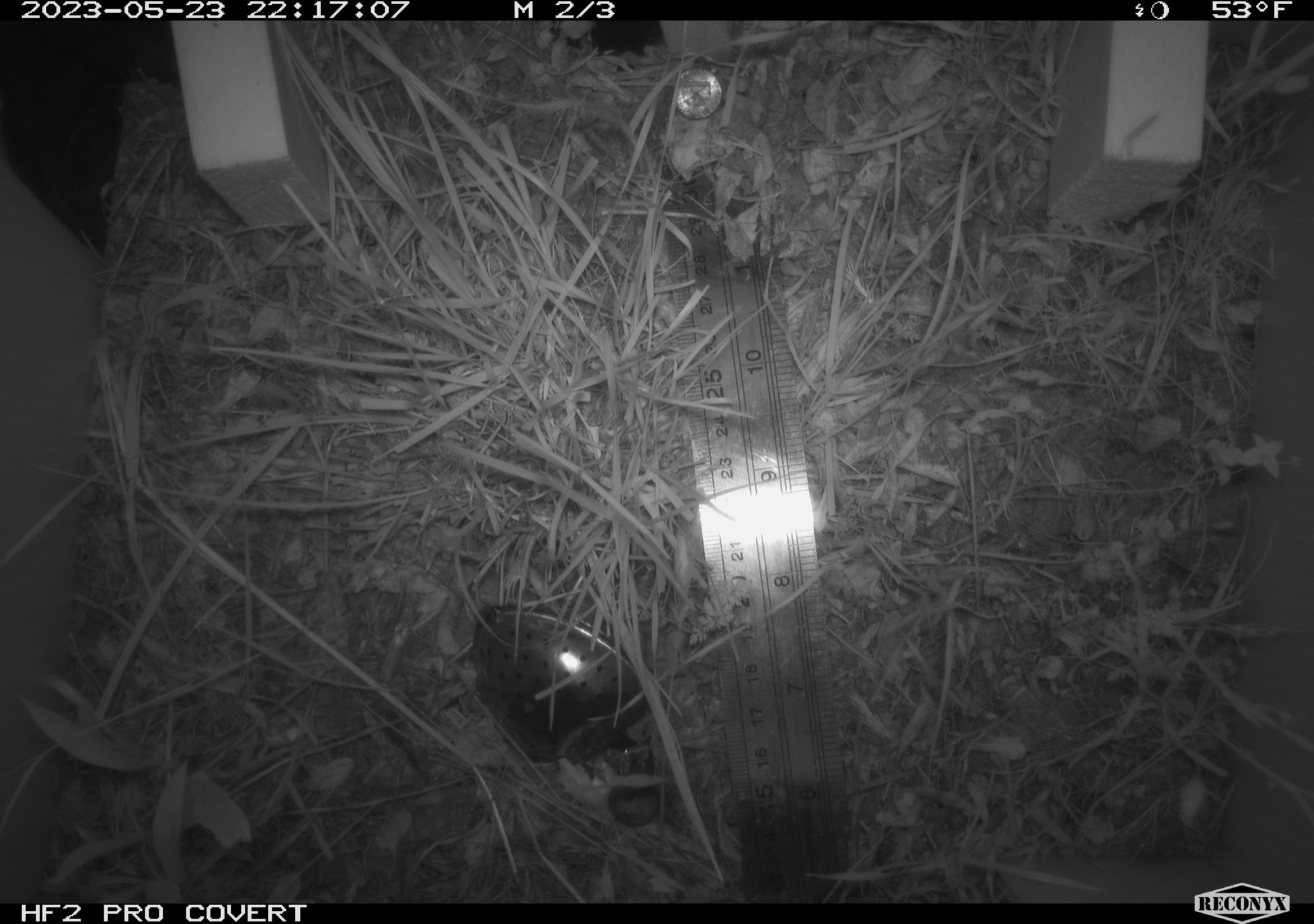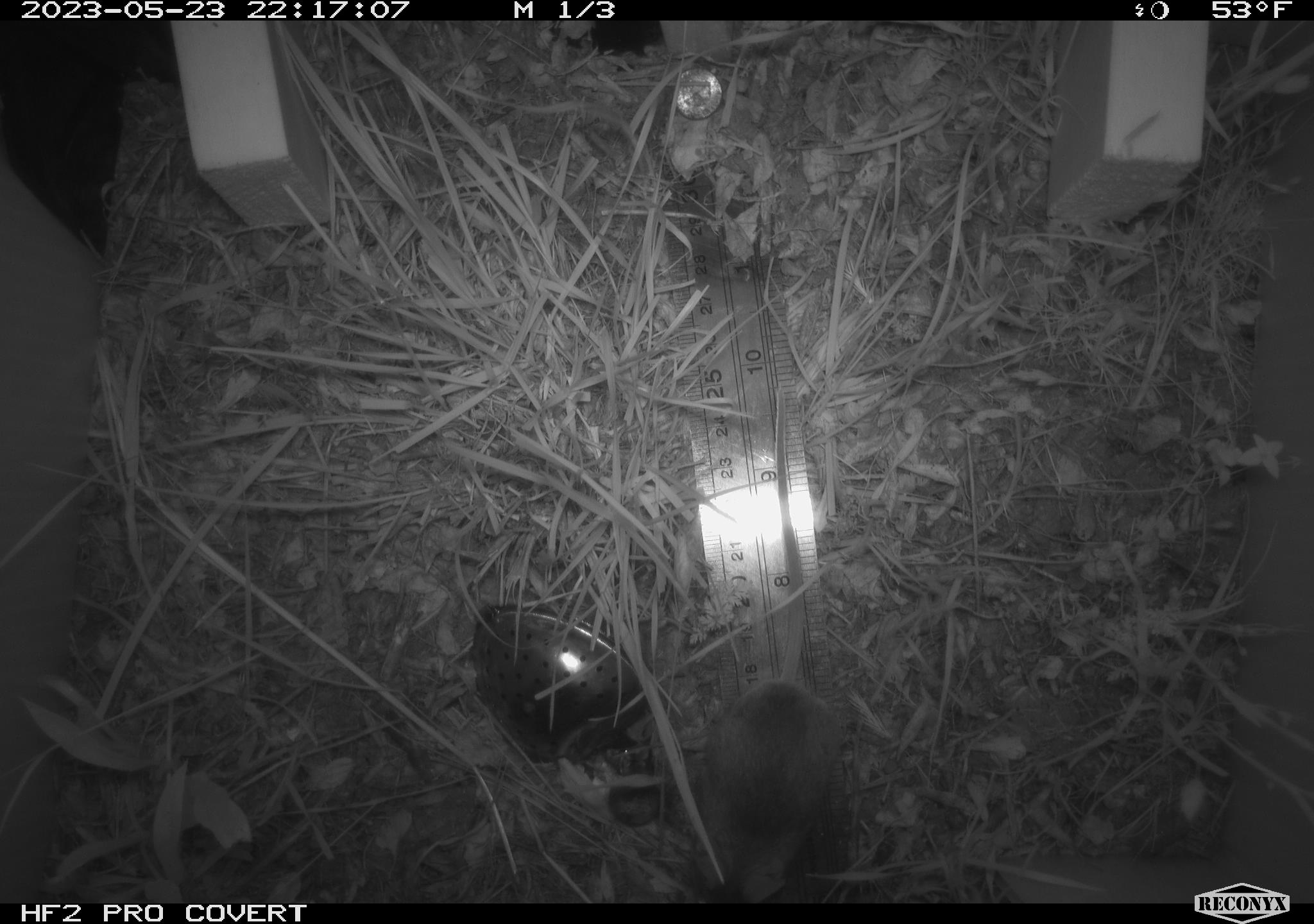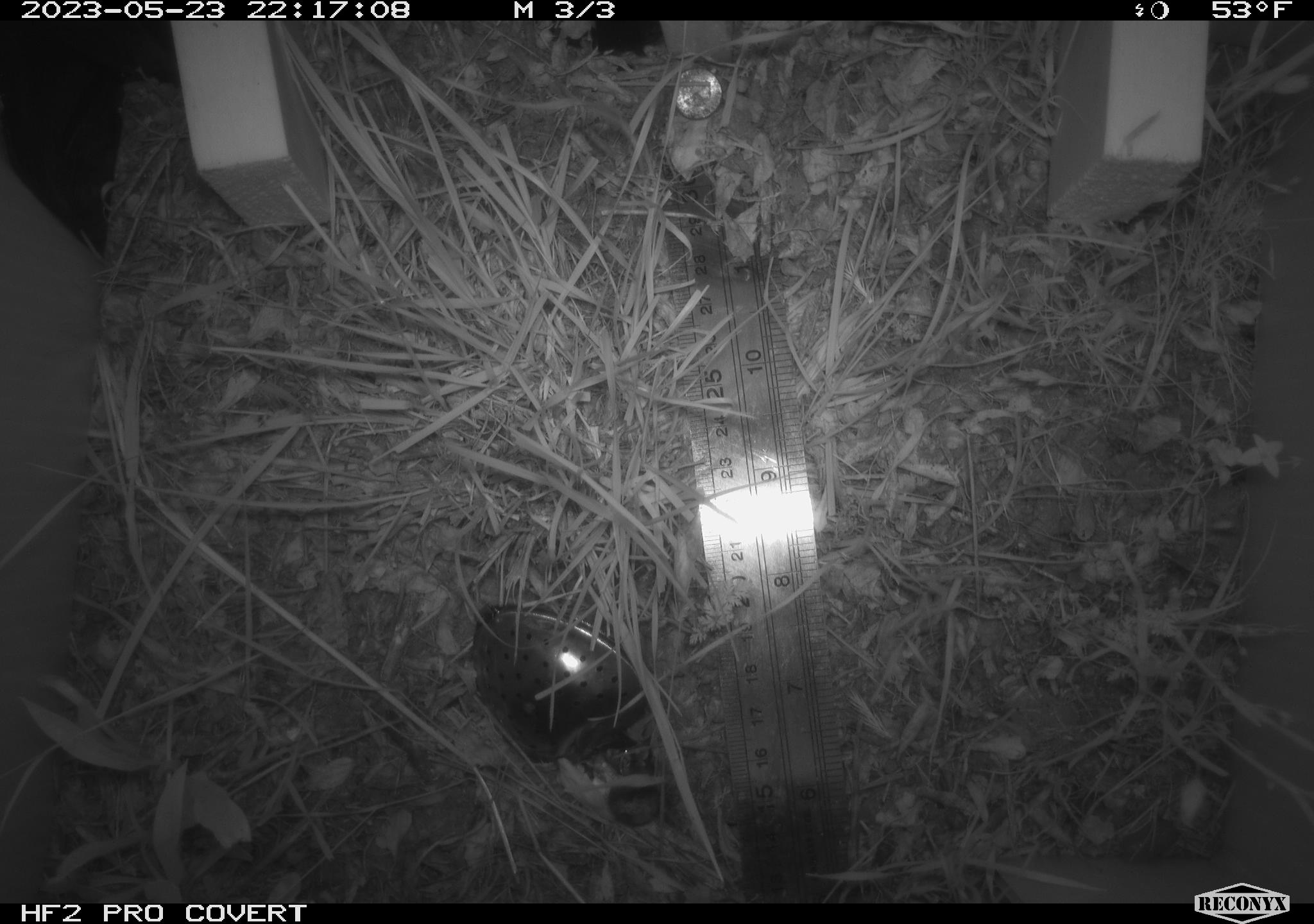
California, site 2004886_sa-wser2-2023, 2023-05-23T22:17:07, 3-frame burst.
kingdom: Animalia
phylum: Chordata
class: Mammalia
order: Rodentia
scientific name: Rodentia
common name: mouse species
Mouse species (Rodentia).